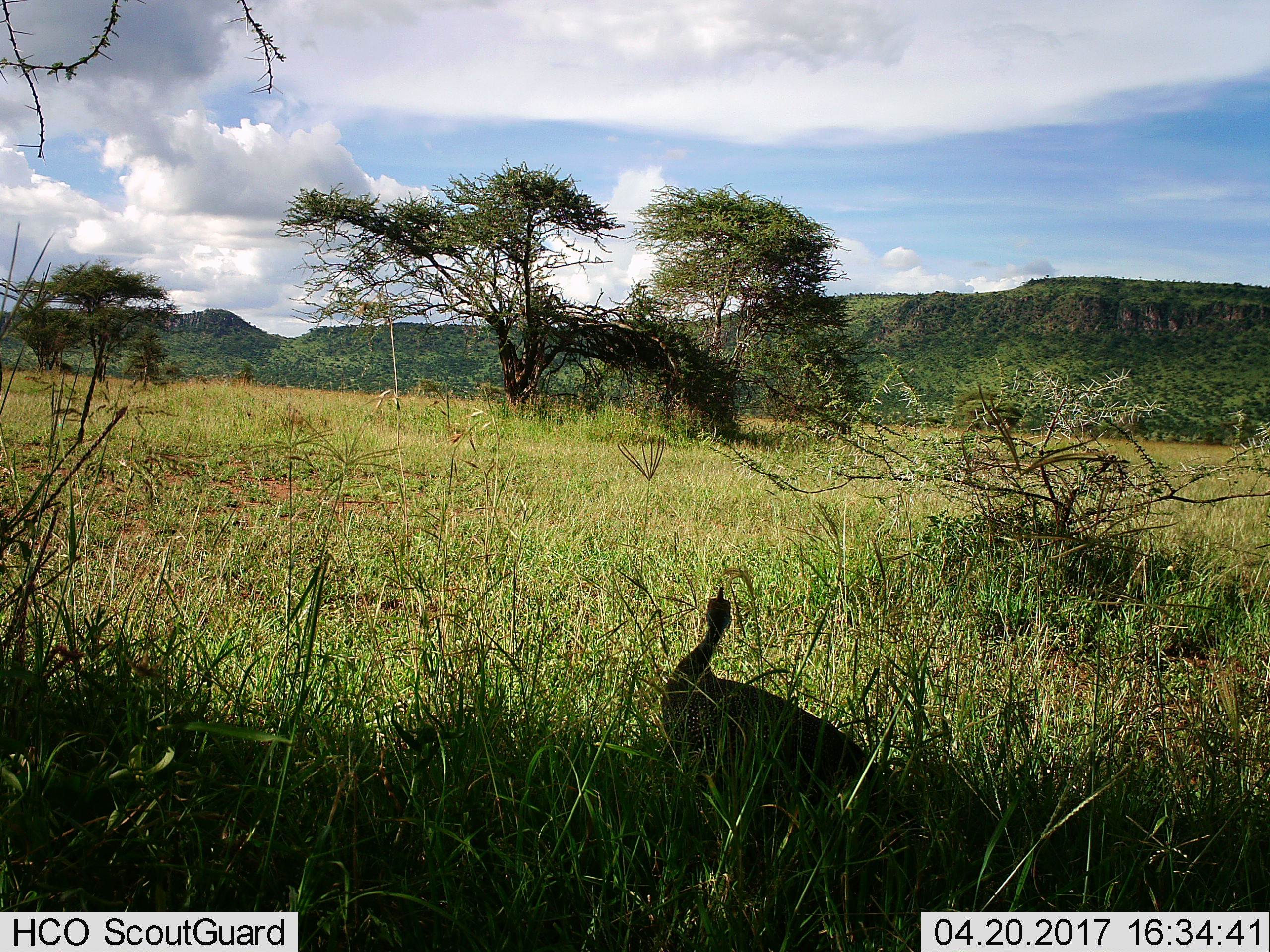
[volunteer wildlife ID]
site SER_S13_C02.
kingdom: Animalia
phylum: Chordata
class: Aves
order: Galliformes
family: Numididae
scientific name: Numididae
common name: guineafowl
Guineafowl (Numididae), count 1. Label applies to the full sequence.